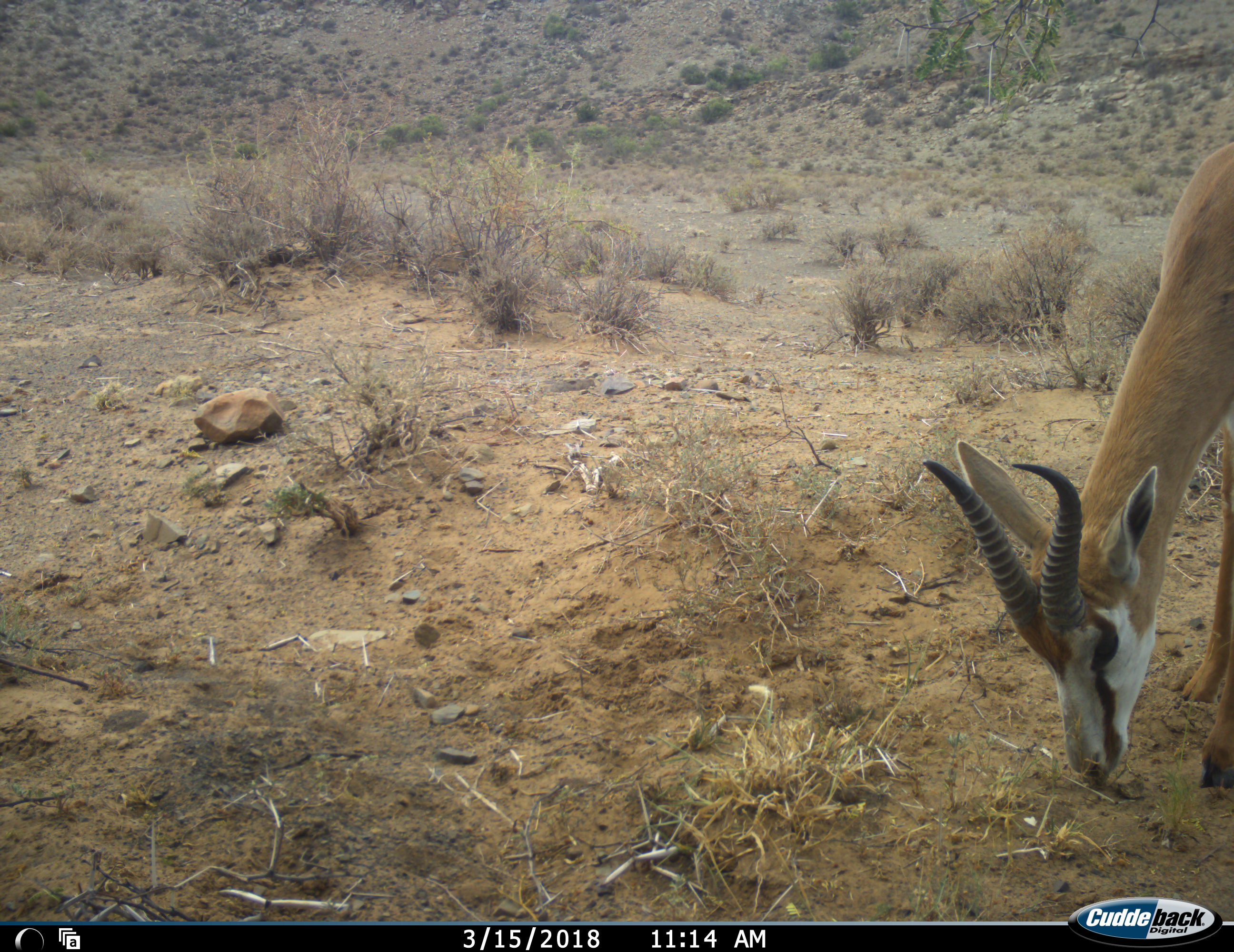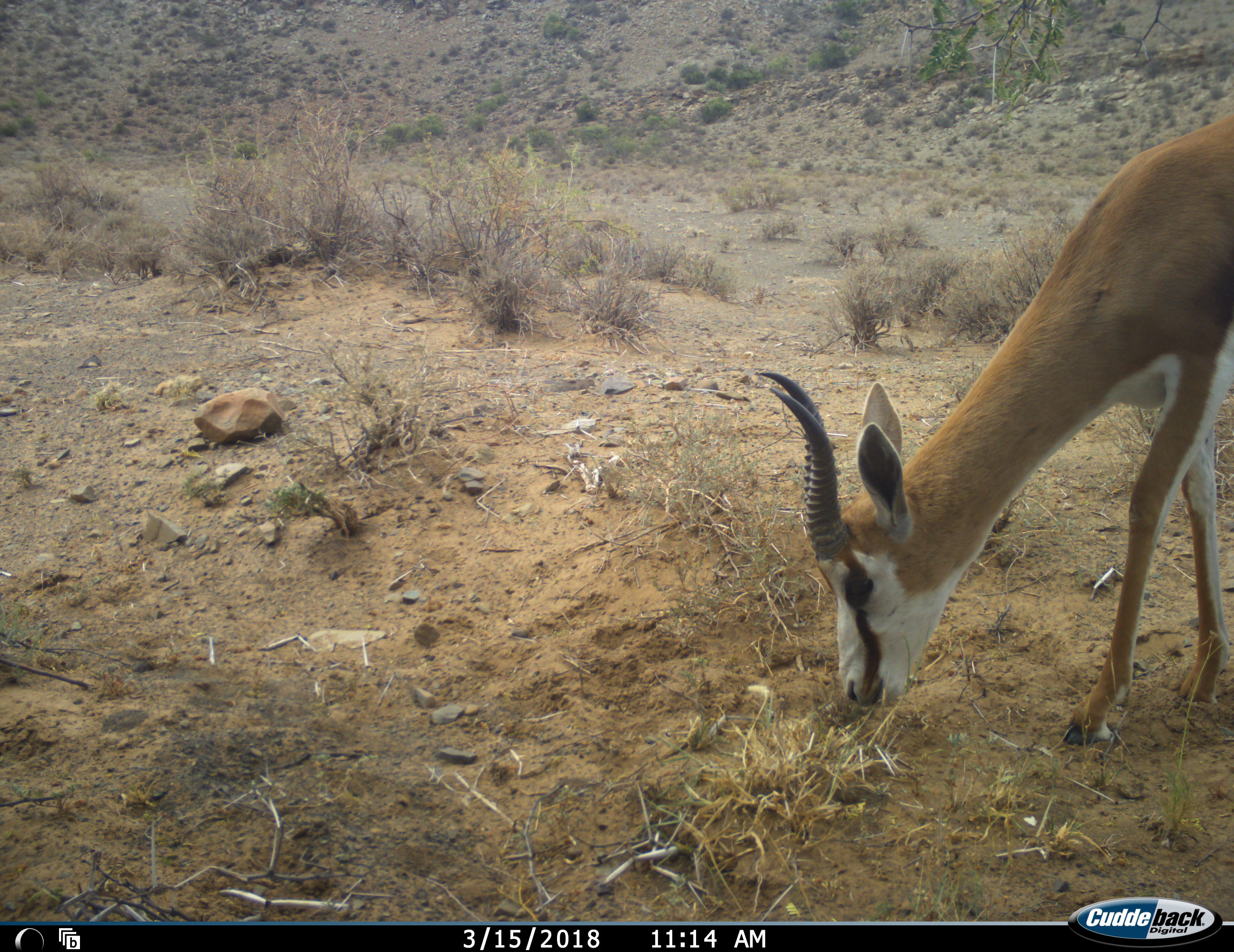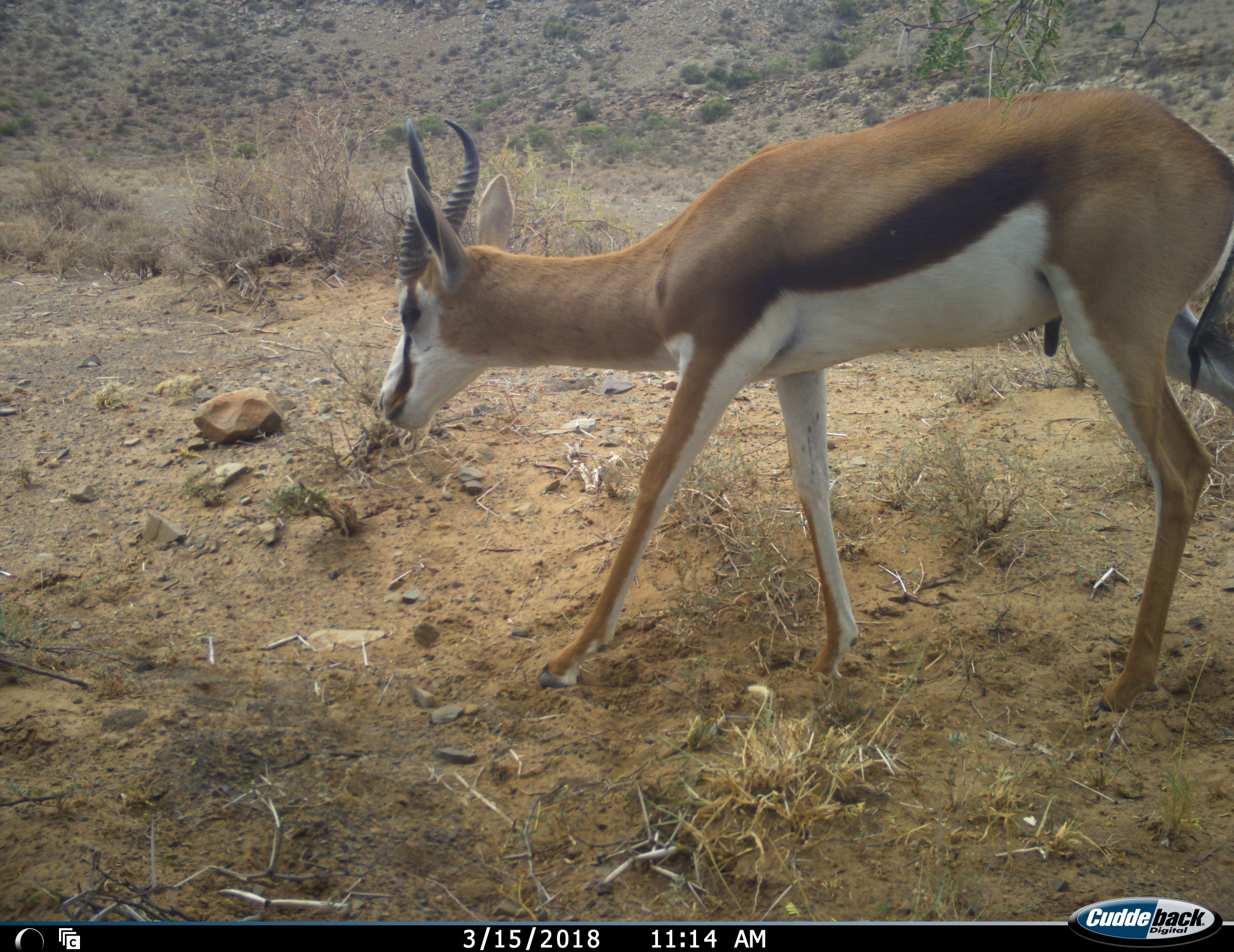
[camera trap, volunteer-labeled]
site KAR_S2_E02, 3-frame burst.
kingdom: Animalia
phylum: Chordata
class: Mammalia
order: Artiodactyla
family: Bovidae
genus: Antidorcas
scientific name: Antidorcas marsupialis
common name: springbok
Springbok (Antidorcas marsupialis), count 1. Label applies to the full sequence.